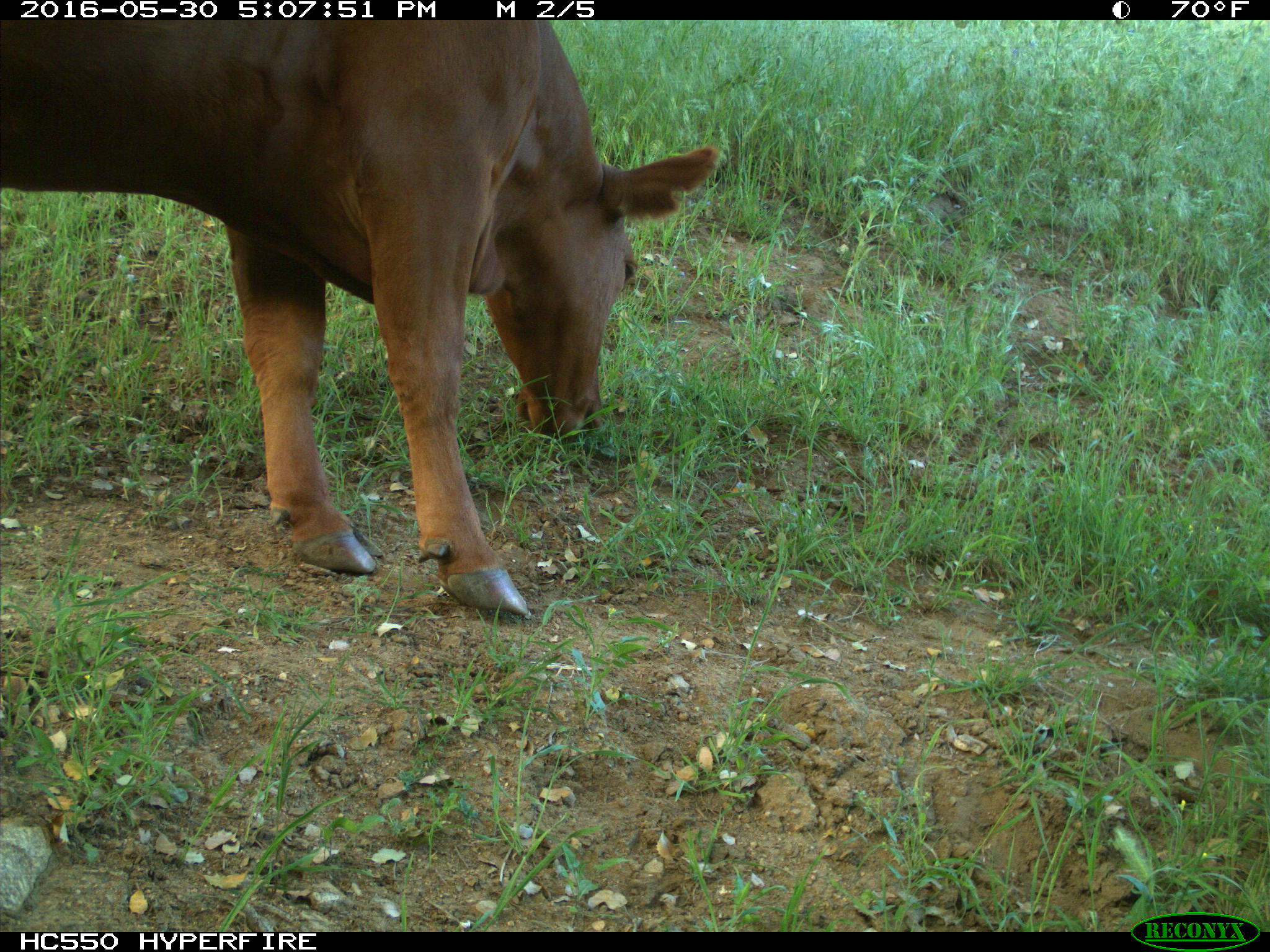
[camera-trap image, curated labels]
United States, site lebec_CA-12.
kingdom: Animalia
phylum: Chordata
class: Mammalia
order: Artiodactyla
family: Bovidae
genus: Bos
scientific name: Bos taurus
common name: domestic cow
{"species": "Bos taurus (domestic cow)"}